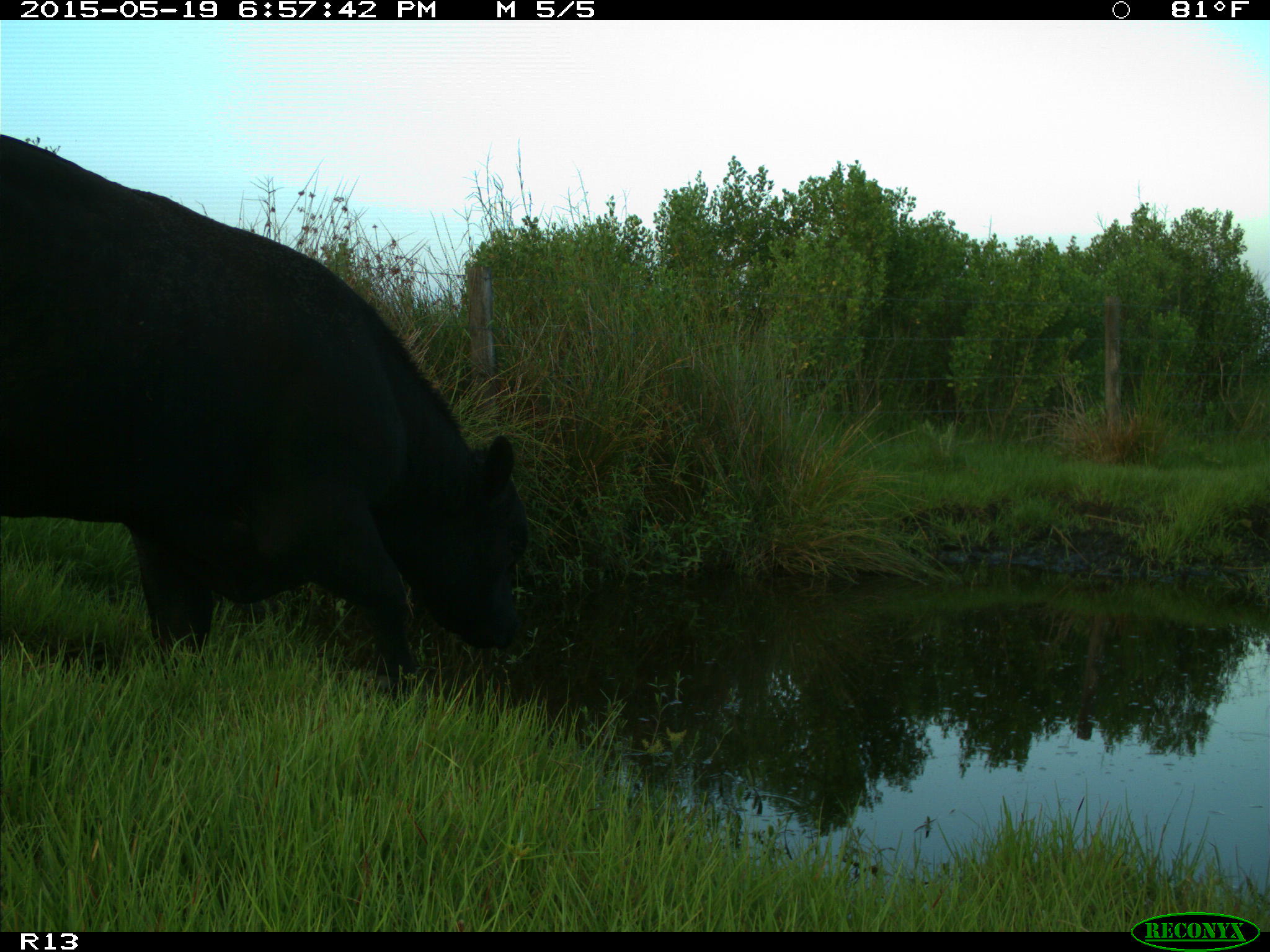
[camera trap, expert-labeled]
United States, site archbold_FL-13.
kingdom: Animalia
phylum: Chordata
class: Mammalia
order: Artiodactyla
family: Bovidae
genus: Bos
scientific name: Bos taurus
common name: domestic cow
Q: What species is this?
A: Bos taurus (domestic cow).